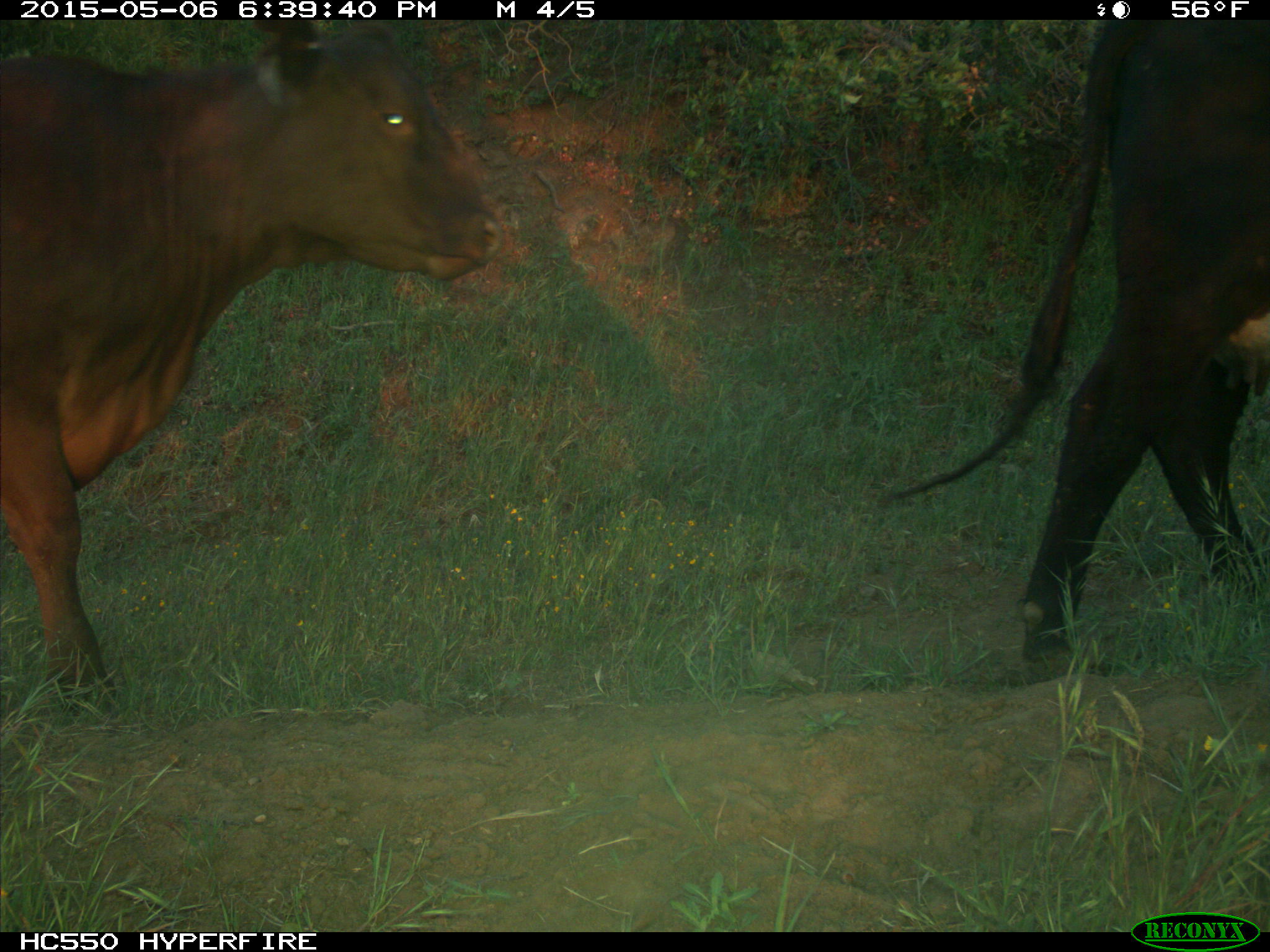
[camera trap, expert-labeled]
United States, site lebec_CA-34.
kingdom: Animalia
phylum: Chordata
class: Mammalia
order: Artiodactyla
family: Bovidae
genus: Bos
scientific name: Bos taurus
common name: domestic cow